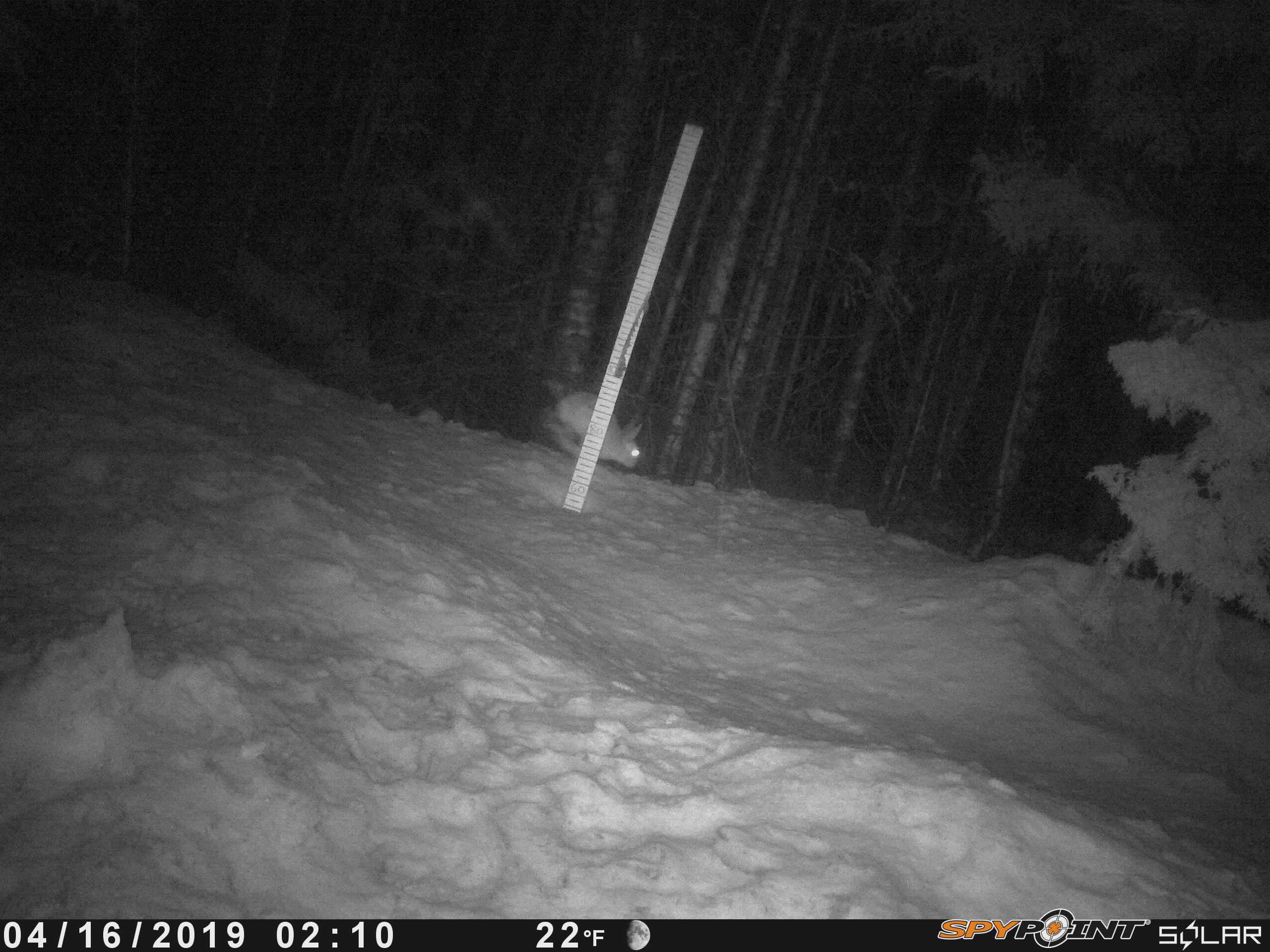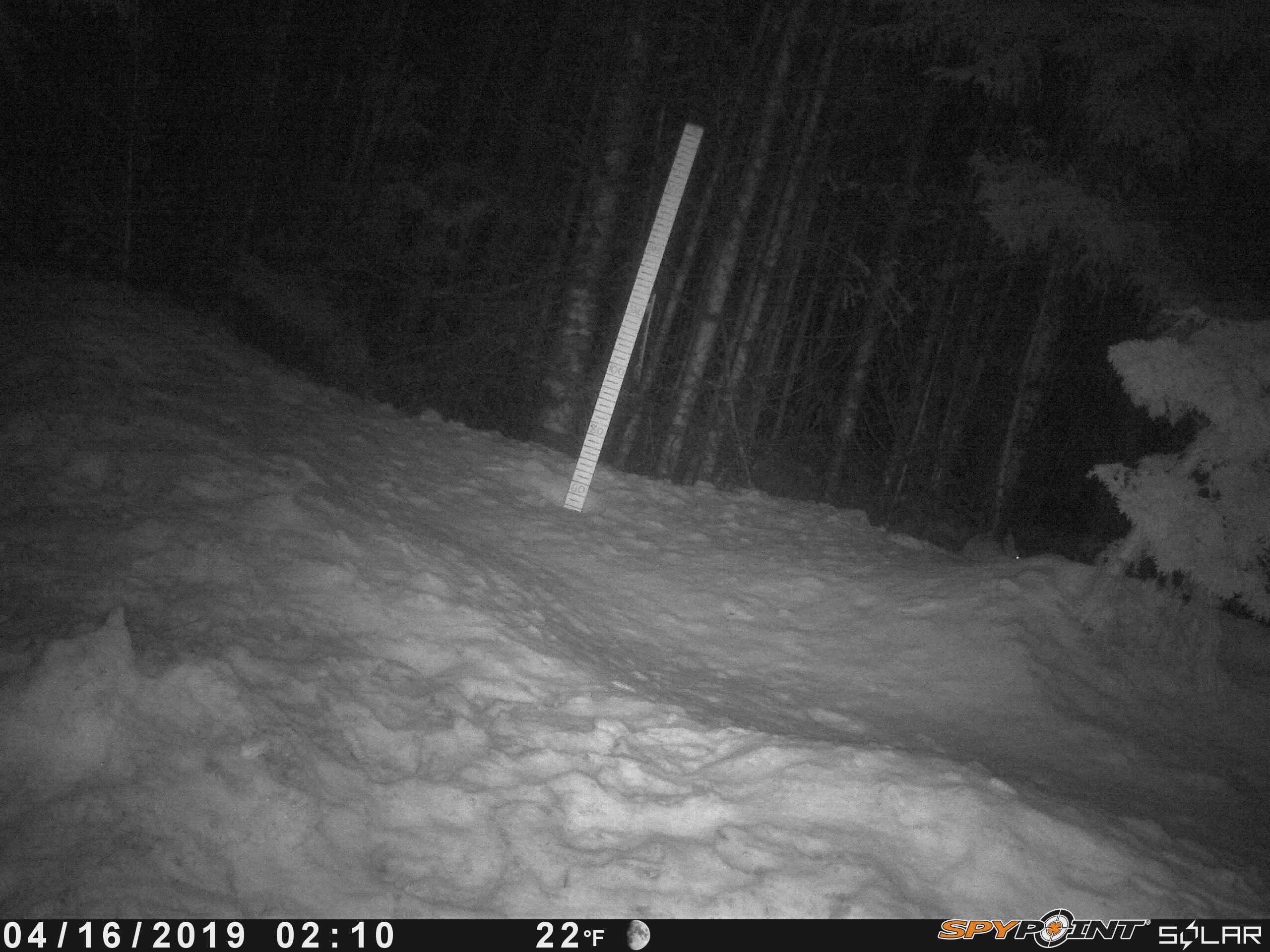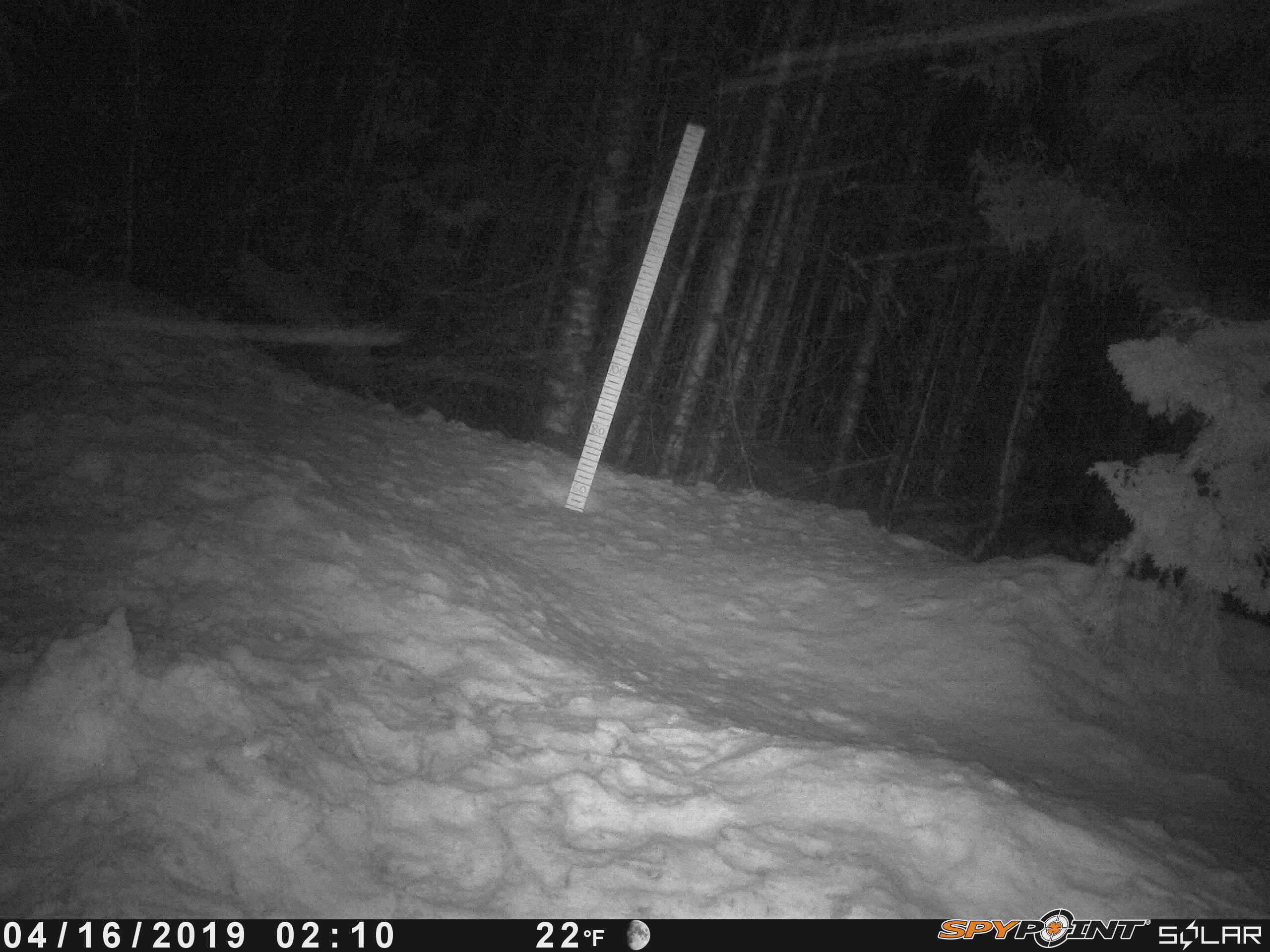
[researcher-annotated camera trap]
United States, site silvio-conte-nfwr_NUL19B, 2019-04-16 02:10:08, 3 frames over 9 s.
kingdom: Animalia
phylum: Chordata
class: Mammalia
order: Lagomorpha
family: Leporidae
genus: Lepus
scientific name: Lepus americanus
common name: snowshoe hare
Snowshoe hare (Lepus americanus).